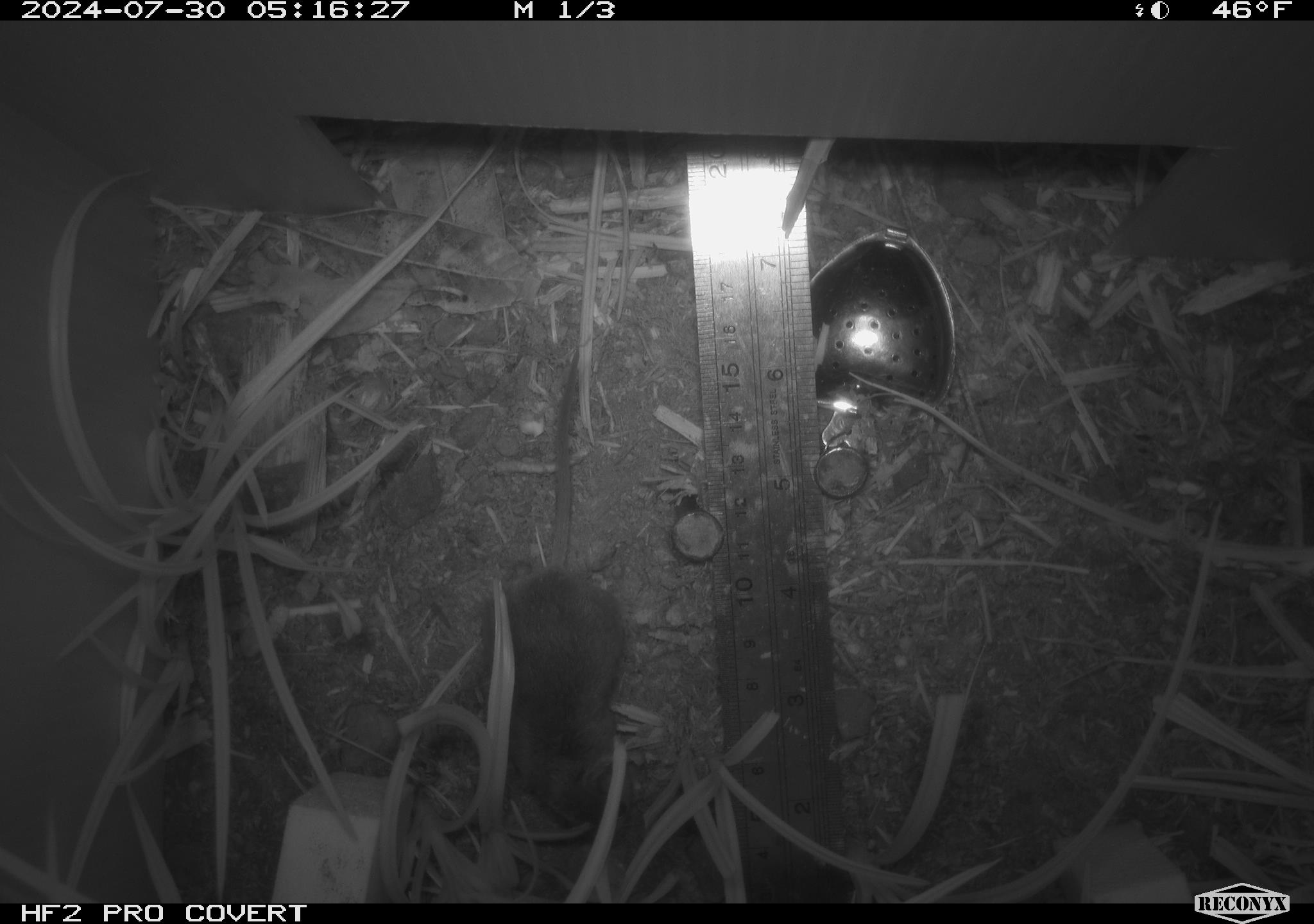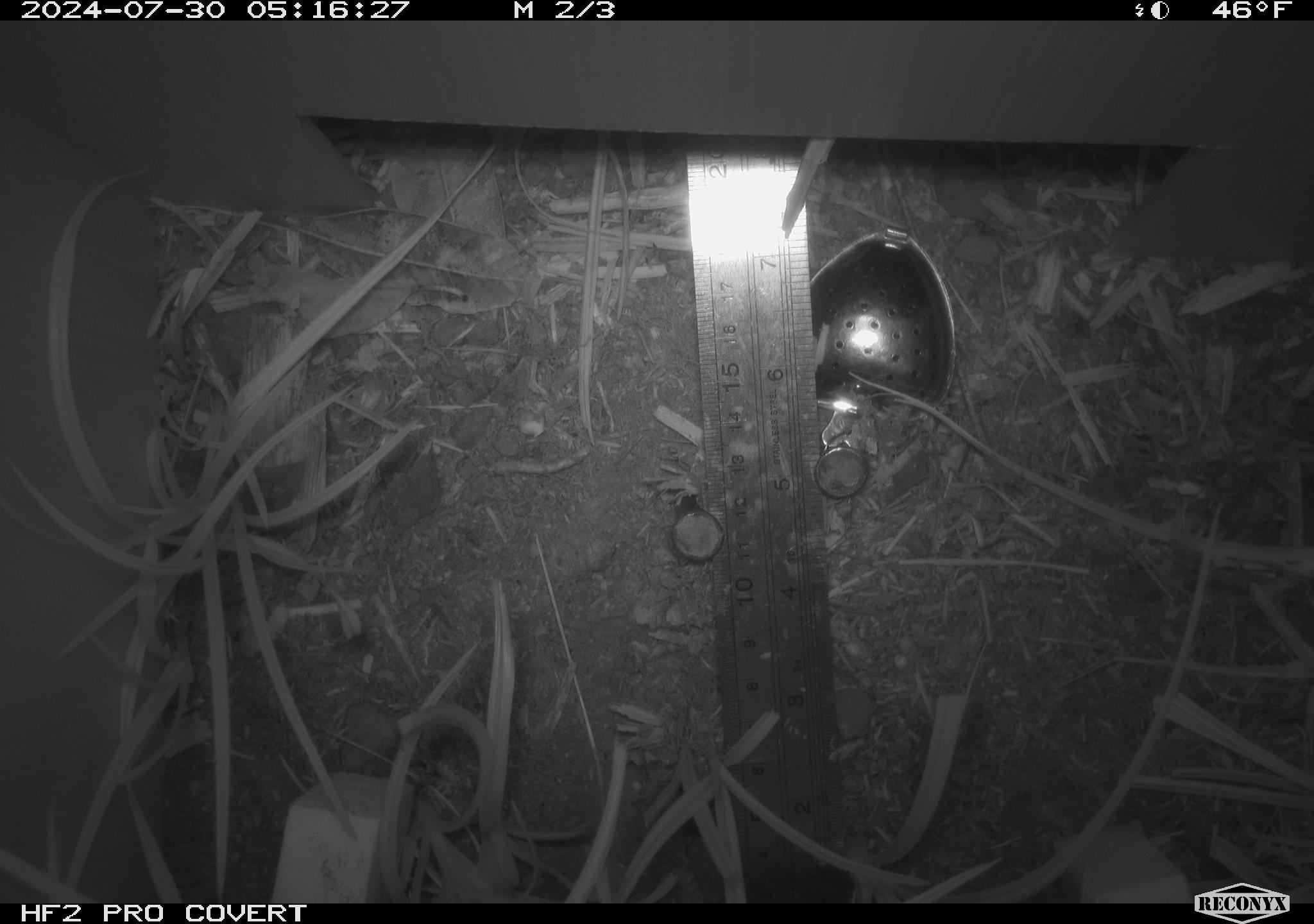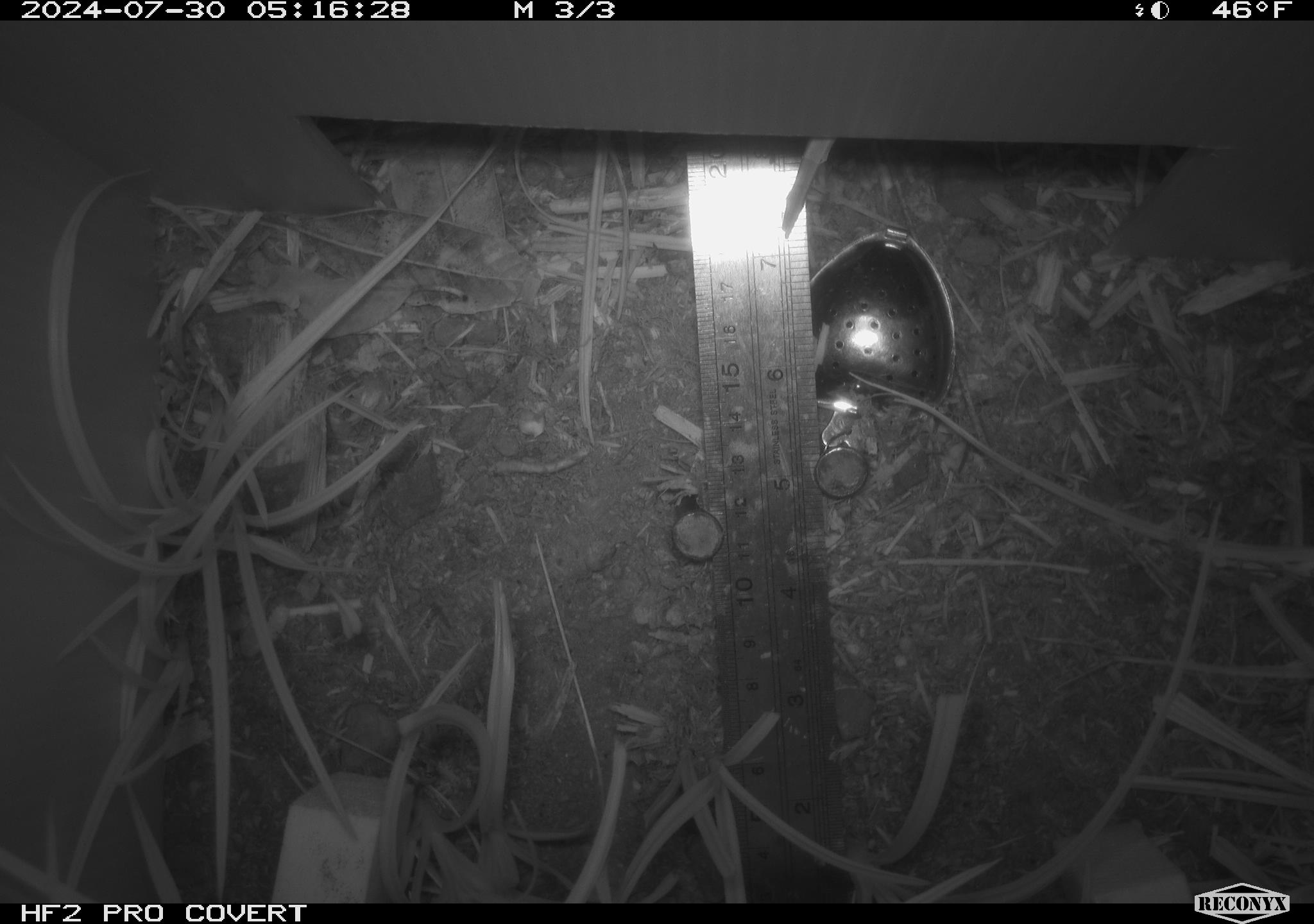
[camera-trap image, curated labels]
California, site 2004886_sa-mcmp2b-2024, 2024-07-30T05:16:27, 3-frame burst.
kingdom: Animalia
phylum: Chordata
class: Mammalia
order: Rodentia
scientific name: Rodentia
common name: mouse species